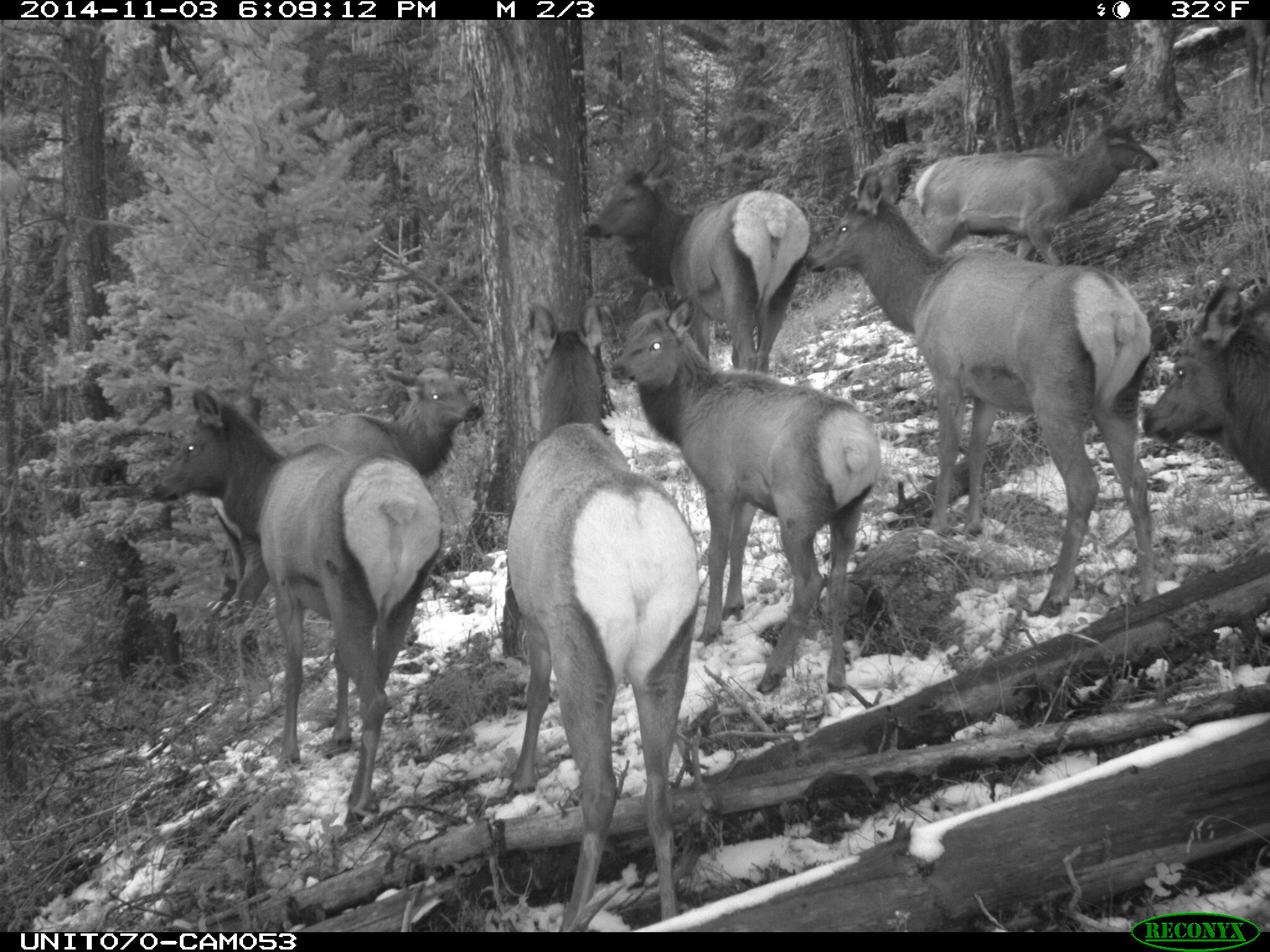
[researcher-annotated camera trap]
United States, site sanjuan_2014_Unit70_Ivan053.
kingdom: Animalia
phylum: Chordata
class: Mammalia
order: Artiodactyla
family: Cervidae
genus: Cervus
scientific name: Cervus elaphus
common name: red deer